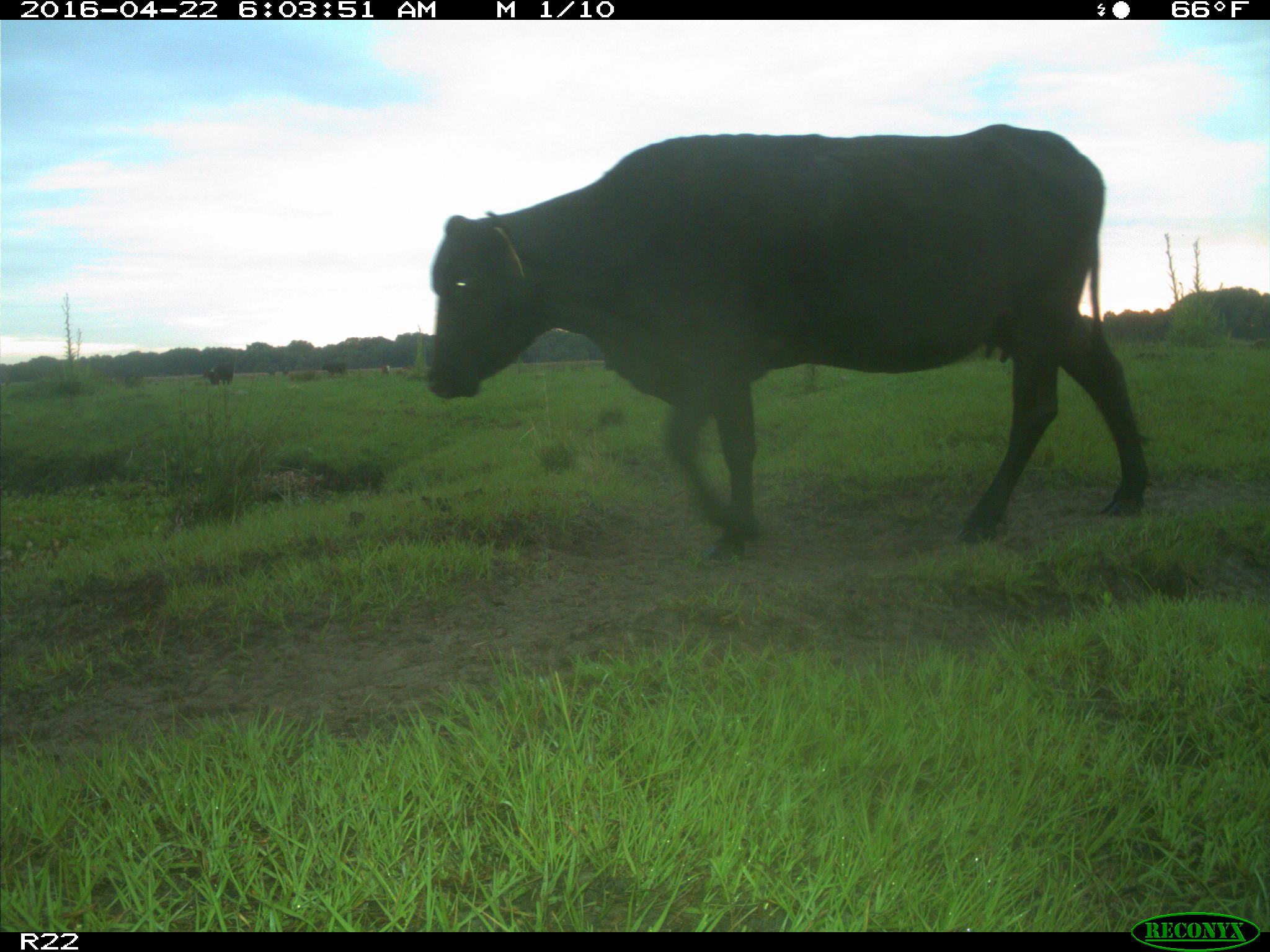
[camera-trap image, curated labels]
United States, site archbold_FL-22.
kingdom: Animalia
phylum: Chordata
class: Mammalia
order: Artiodactyla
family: Bovidae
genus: Bos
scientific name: Bos taurus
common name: domestic cow